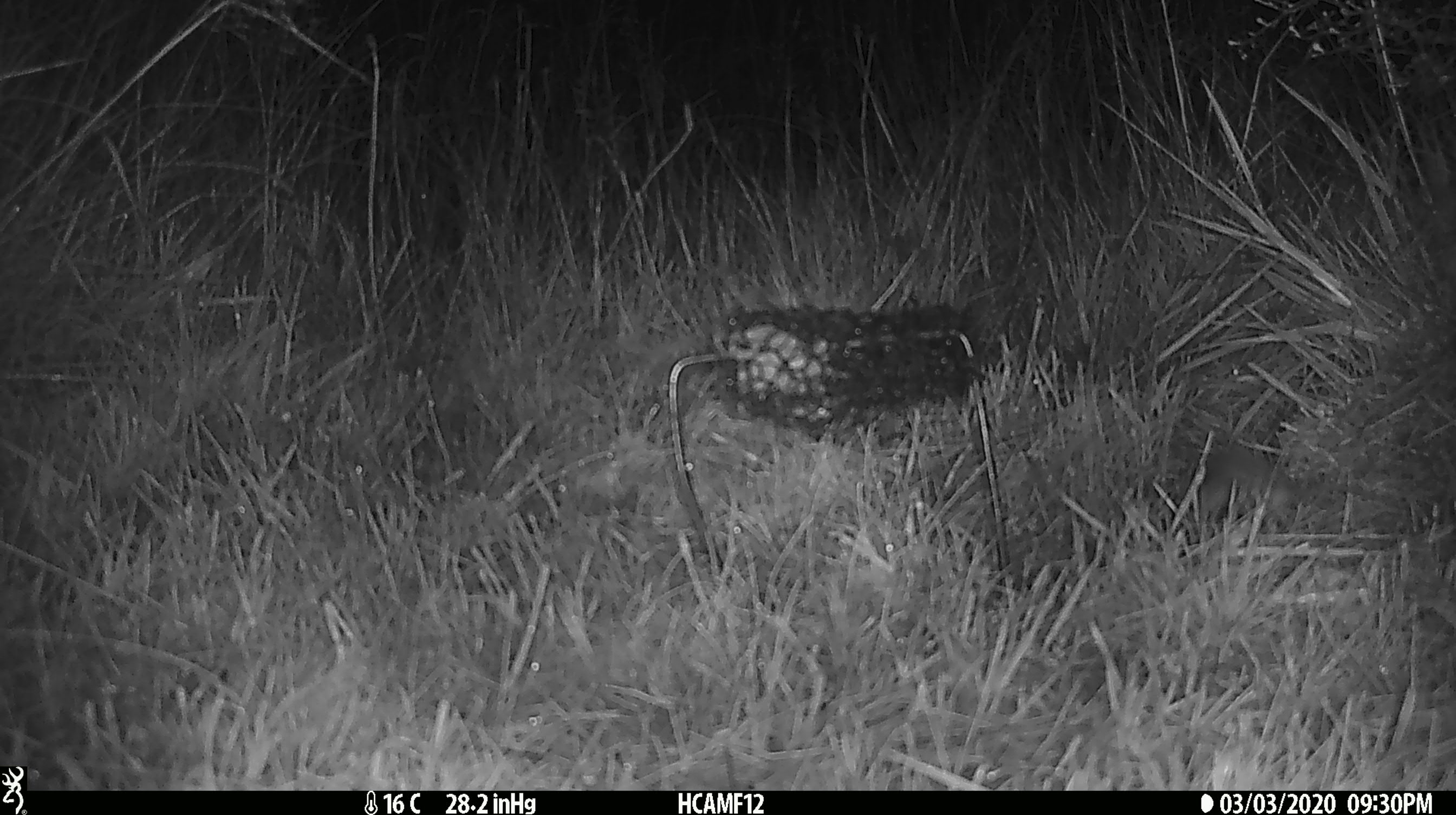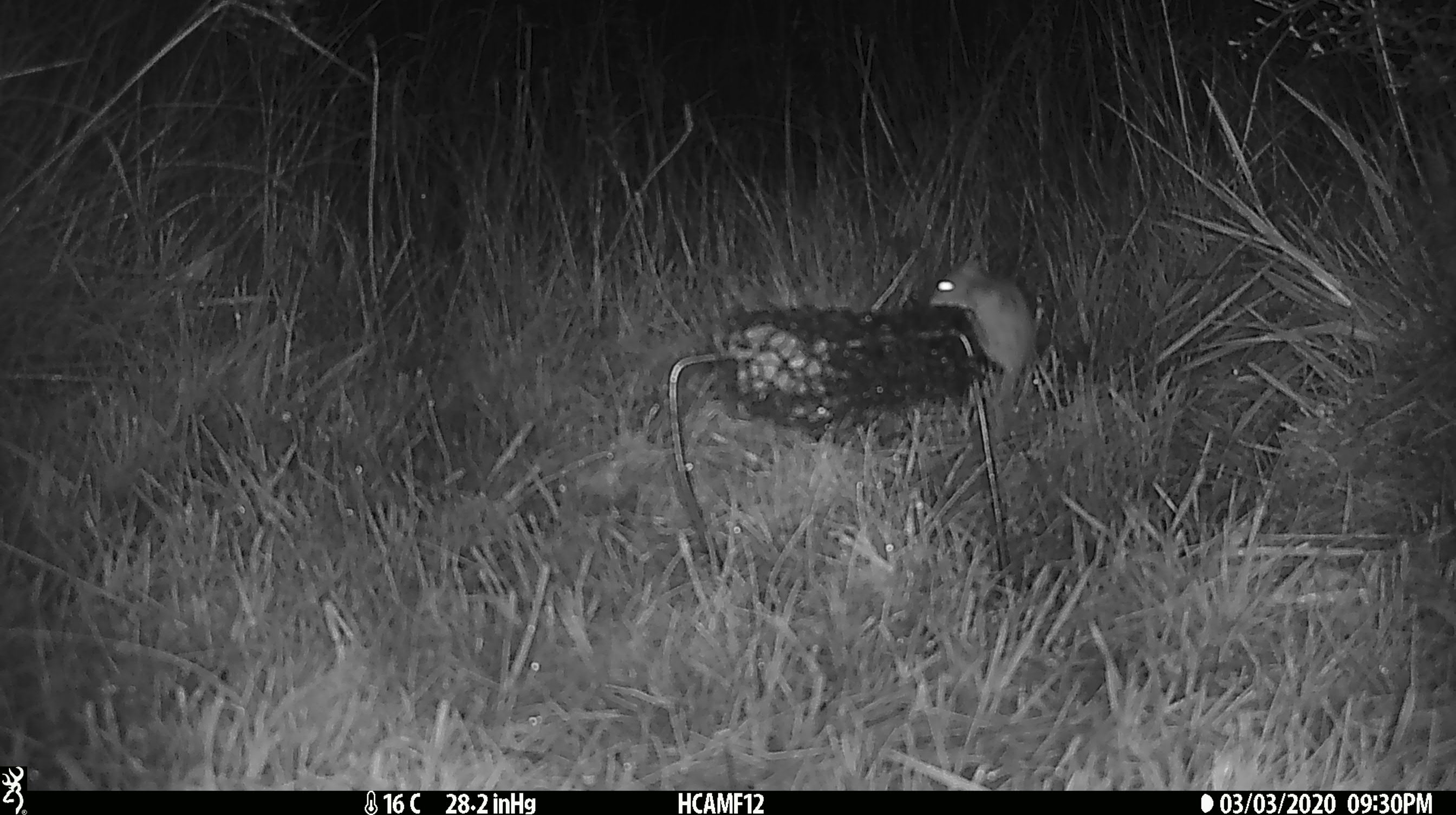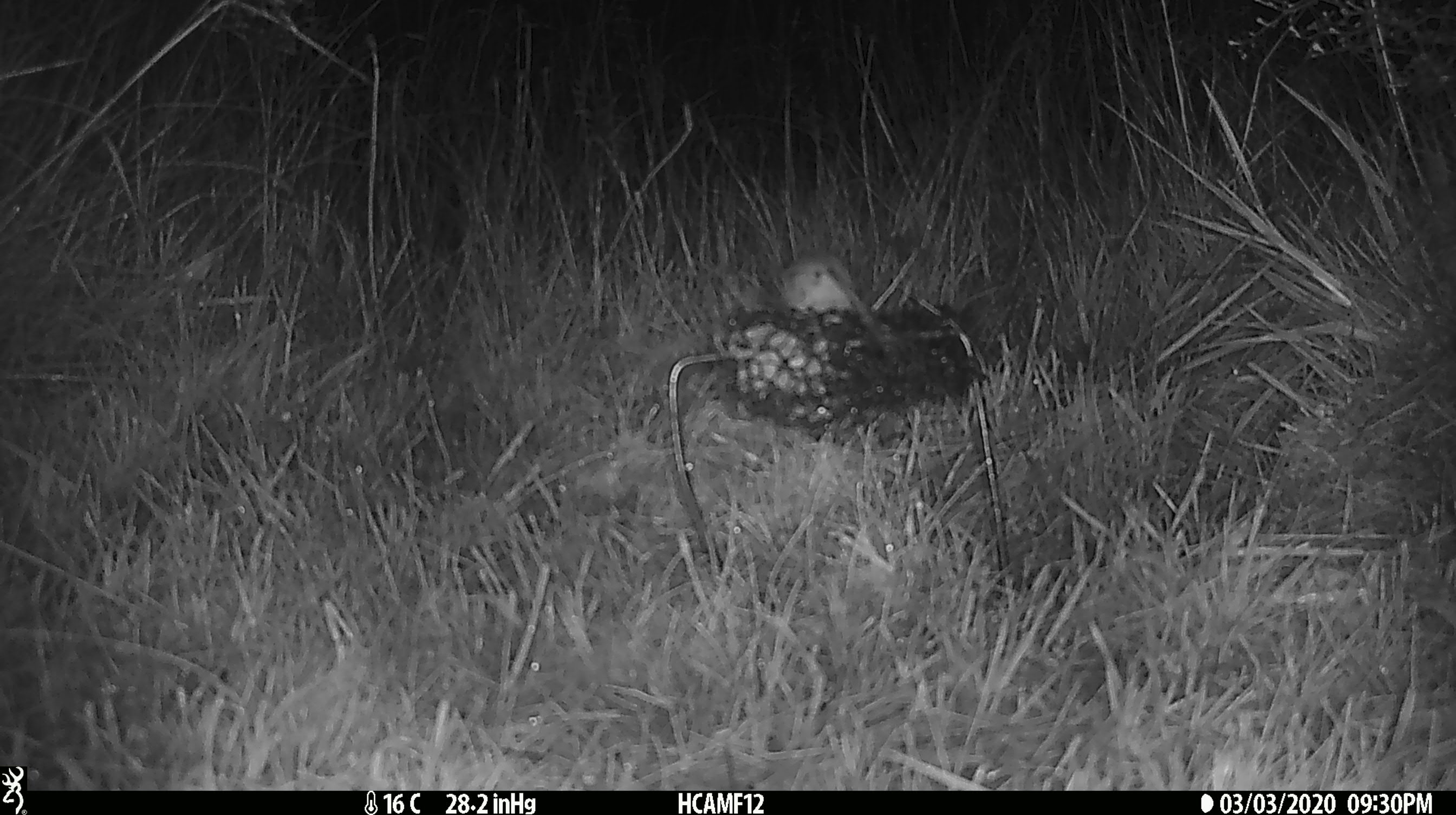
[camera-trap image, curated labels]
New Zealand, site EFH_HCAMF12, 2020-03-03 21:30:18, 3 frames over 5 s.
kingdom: Animalia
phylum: Chordata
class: Mammalia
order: Rodentia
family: Muridae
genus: Mus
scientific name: Mus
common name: mouse